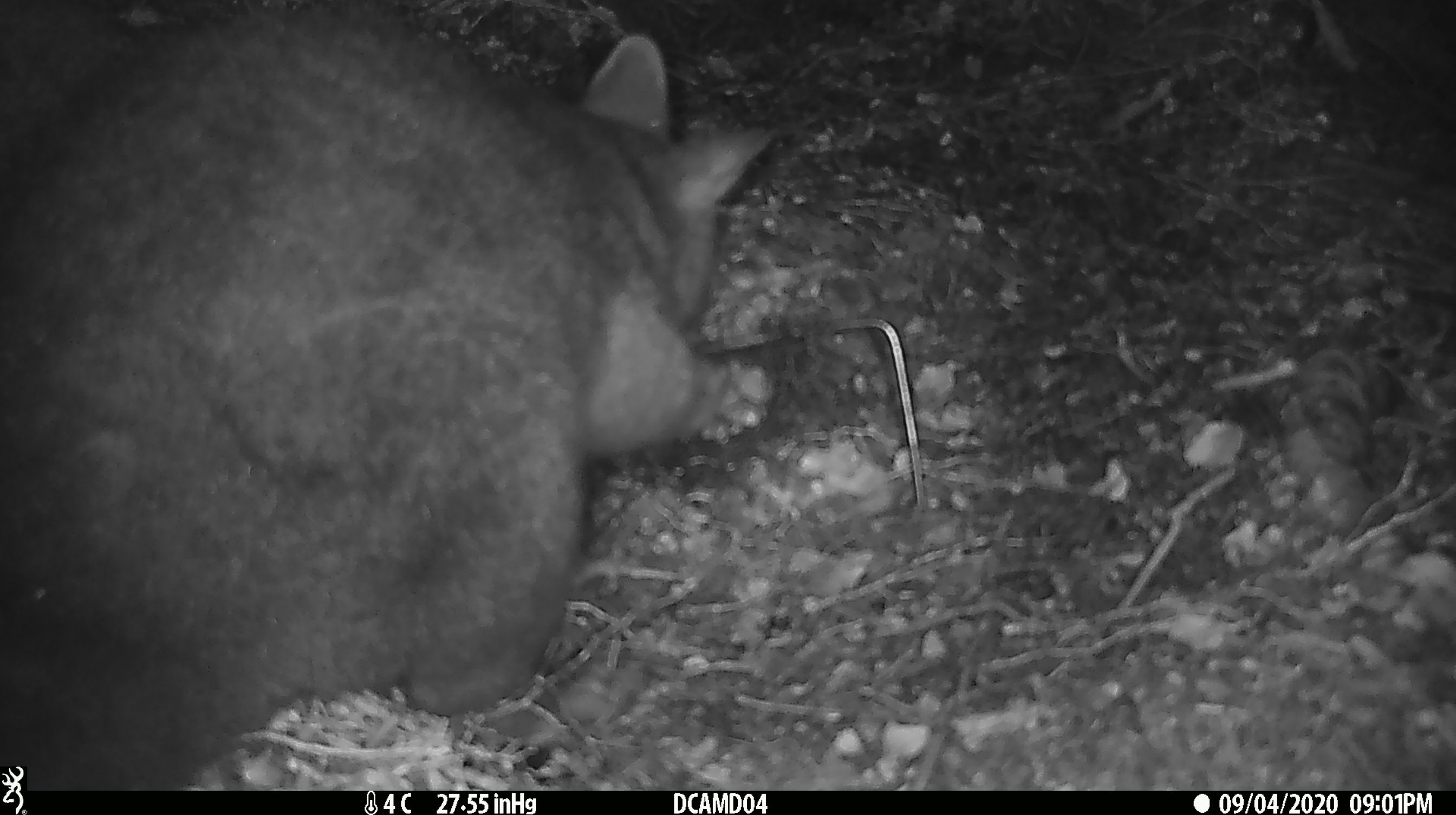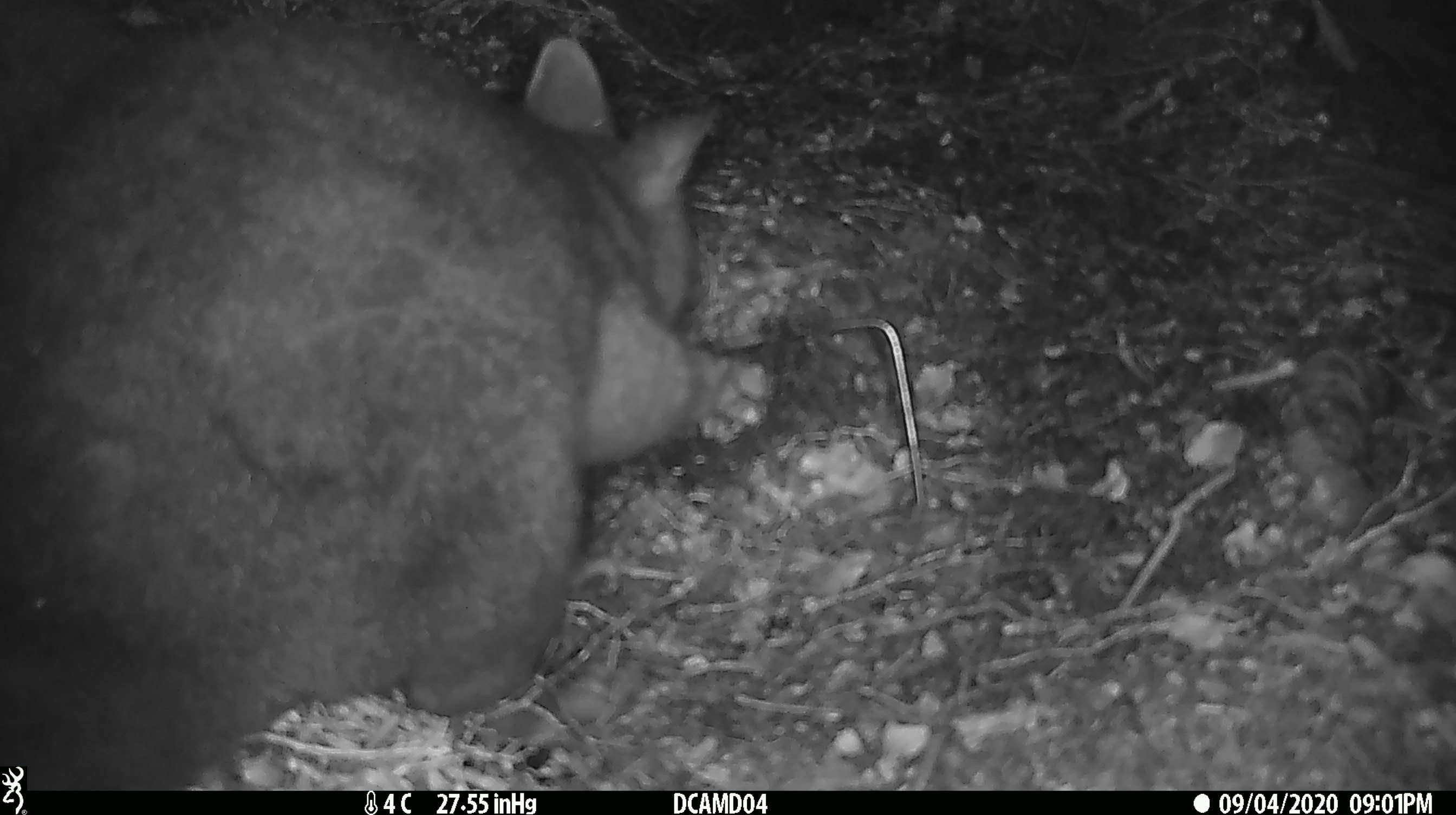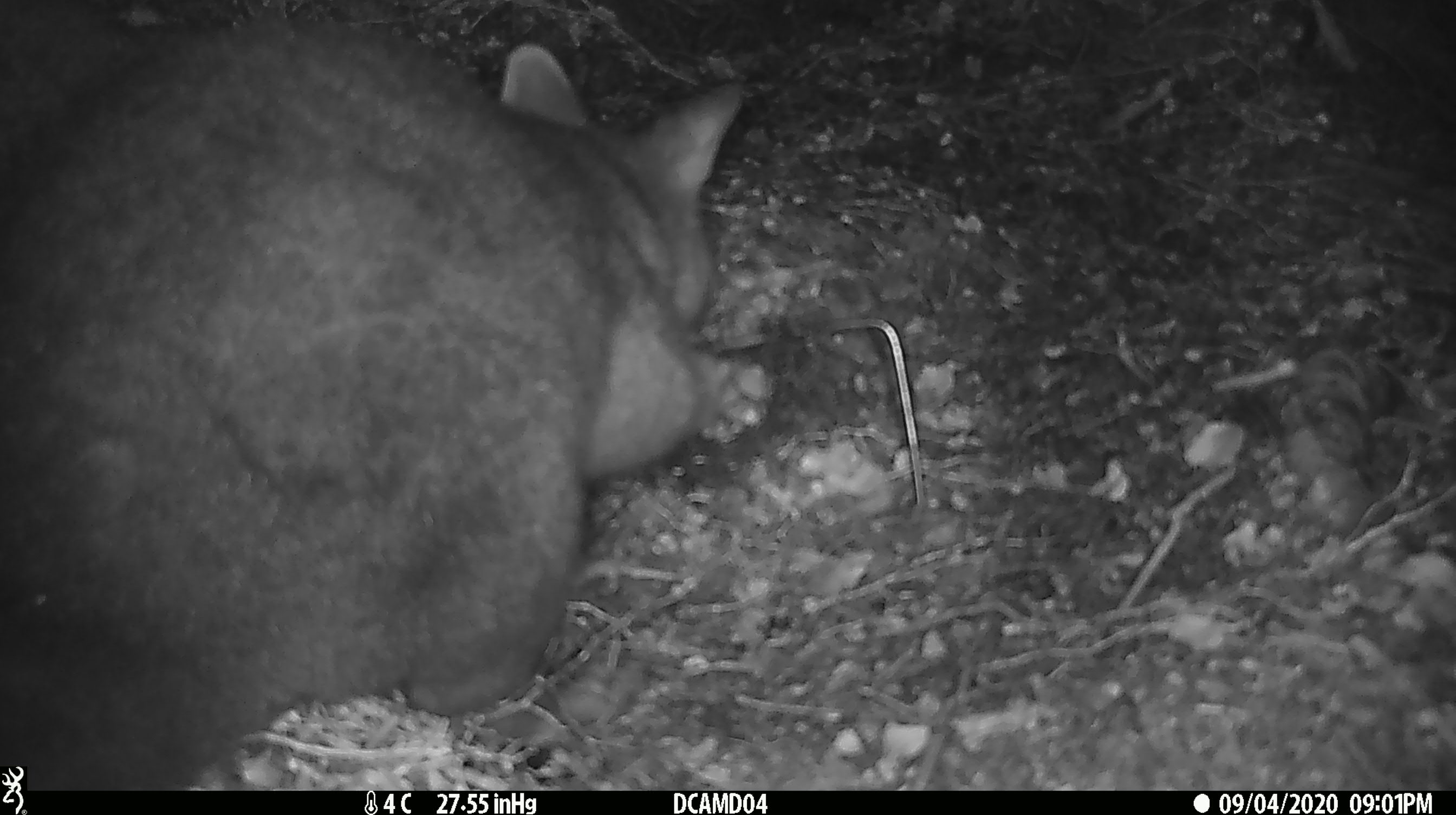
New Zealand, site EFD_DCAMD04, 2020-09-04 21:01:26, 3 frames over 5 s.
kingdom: Animalia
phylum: Chordata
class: Mammalia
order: Diprotodontia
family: Phalangeridae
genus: Trichosurus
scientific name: Trichosurus vulpecula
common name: common brushtail possum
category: possum